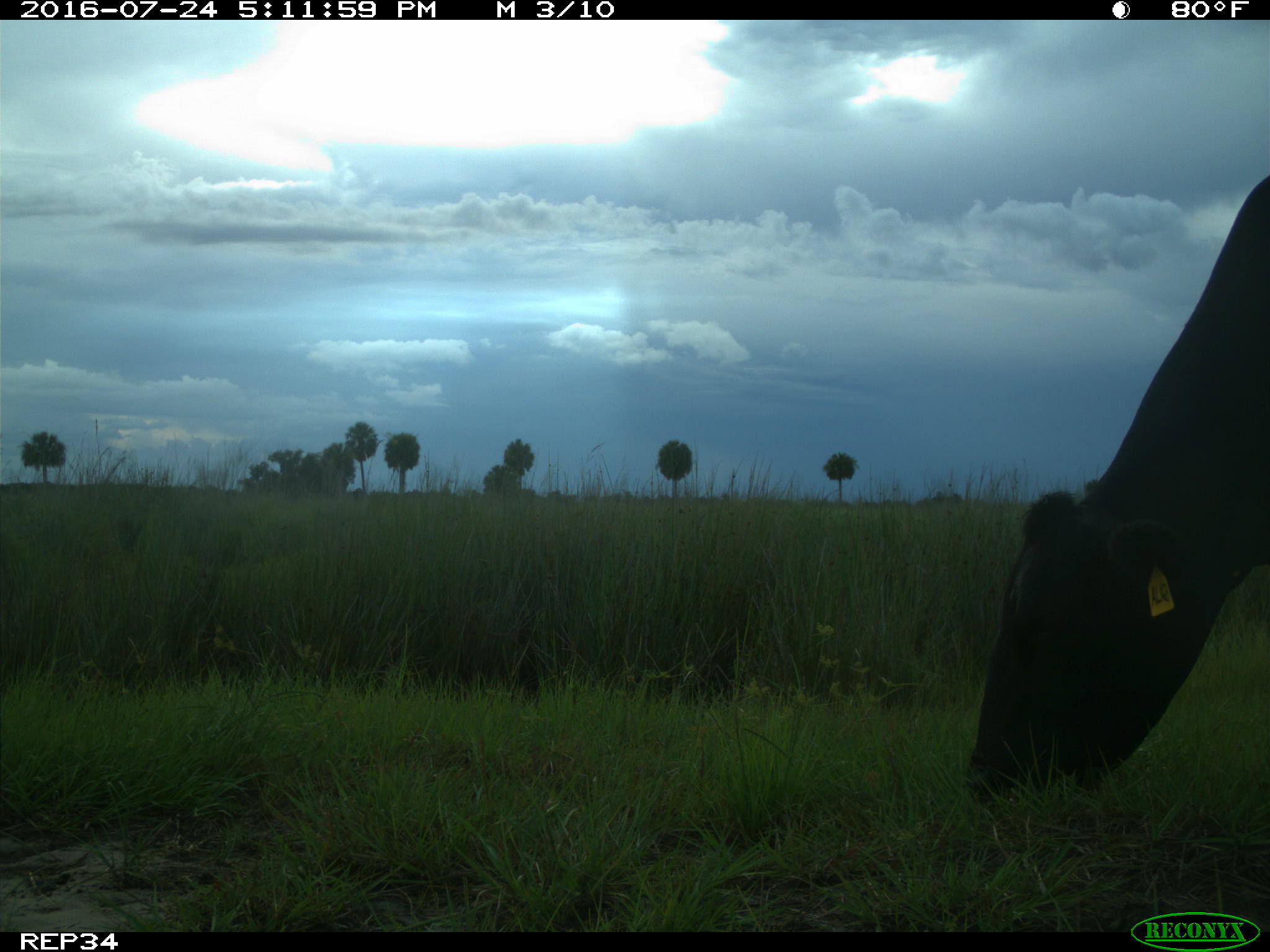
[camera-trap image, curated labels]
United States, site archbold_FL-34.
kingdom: Animalia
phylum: Chordata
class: Mammalia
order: Artiodactyla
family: Bovidae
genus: Bos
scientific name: Bos taurus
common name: domestic cow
Bos taurus (domestic cow).